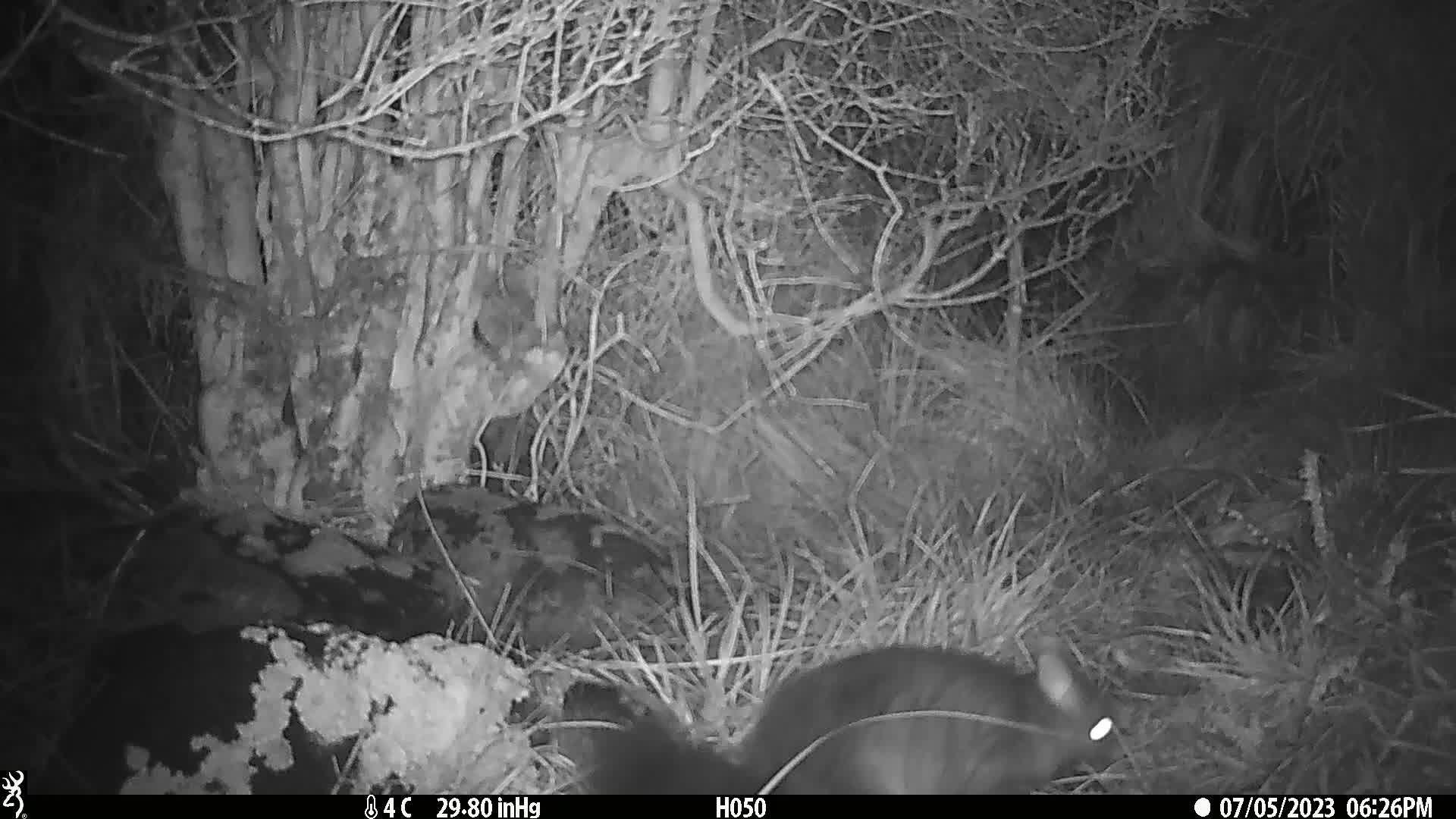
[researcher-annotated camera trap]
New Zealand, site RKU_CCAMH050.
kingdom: Animalia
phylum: Chordata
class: Mammalia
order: Diprotodontia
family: Phalangeridae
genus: Trichosurus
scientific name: Trichosurus vulpecula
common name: common brushtail possum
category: possum